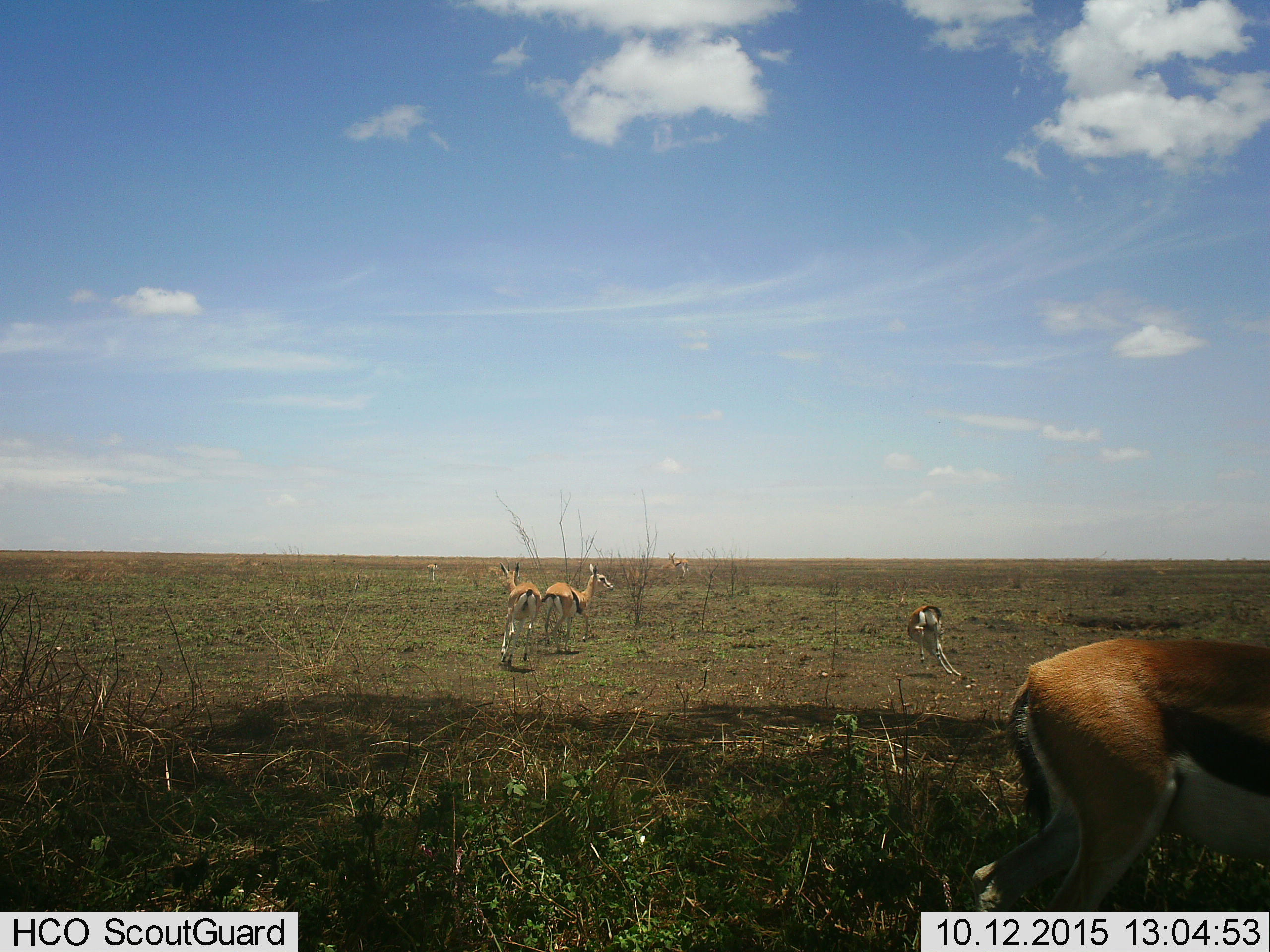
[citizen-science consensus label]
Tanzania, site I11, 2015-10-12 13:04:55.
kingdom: Animalia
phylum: Chordata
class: Mammalia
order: Artiodactyla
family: Bovidae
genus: Eudorcas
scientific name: Eudorcas thomsonii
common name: thomson's gazelle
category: gazellethomsons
Gazellethomsons (thomson's gazelle) (Eudorcas thomsonii), count 6. Behavior (volunteer vote fractions): standing 78%, resting 0%, moving 67%, interacting 0%. Young present (vote fraction): 0%. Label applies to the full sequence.